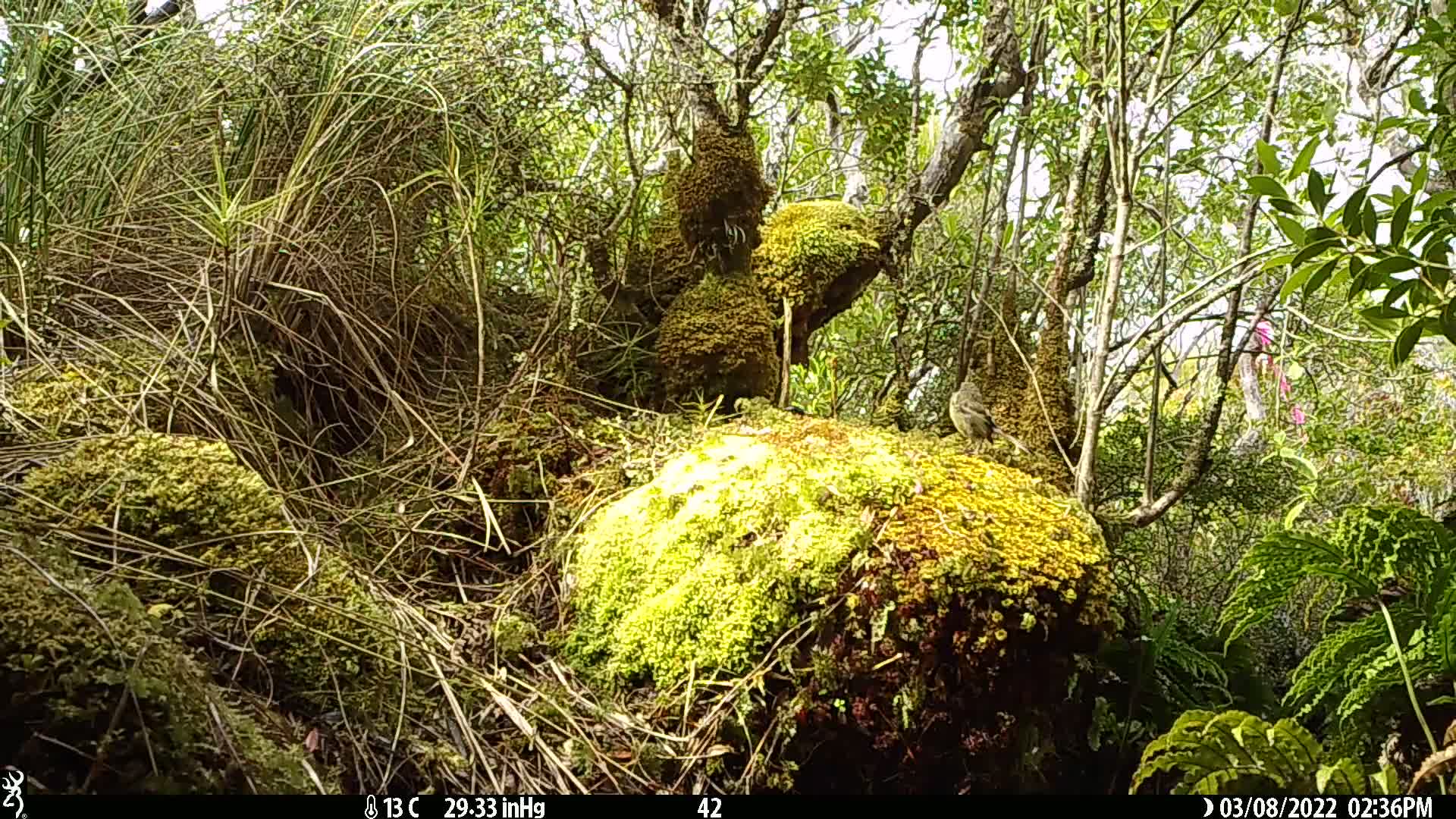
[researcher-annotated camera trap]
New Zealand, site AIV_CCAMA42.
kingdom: Animalia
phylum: Chordata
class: Aves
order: Passeriformes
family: Meliphagidae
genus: Anthornis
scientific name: Anthornis melanura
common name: new zealand bellbird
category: bellbird